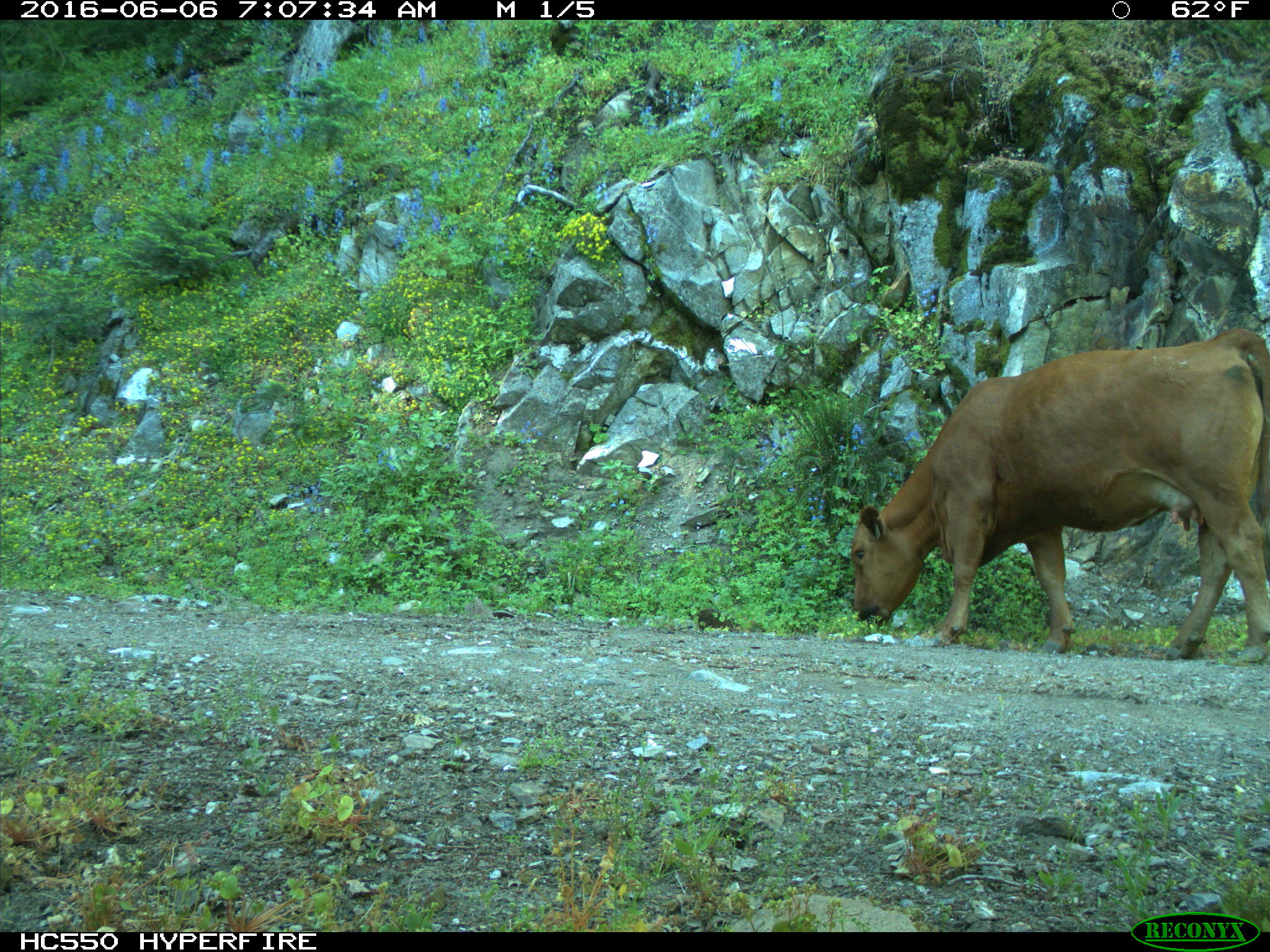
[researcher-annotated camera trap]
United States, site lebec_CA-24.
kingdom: Animalia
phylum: Chordata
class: Mammalia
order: Artiodactyla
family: Bovidae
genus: Bos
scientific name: Bos taurus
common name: domestic cow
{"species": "Bos taurus (domestic cow)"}